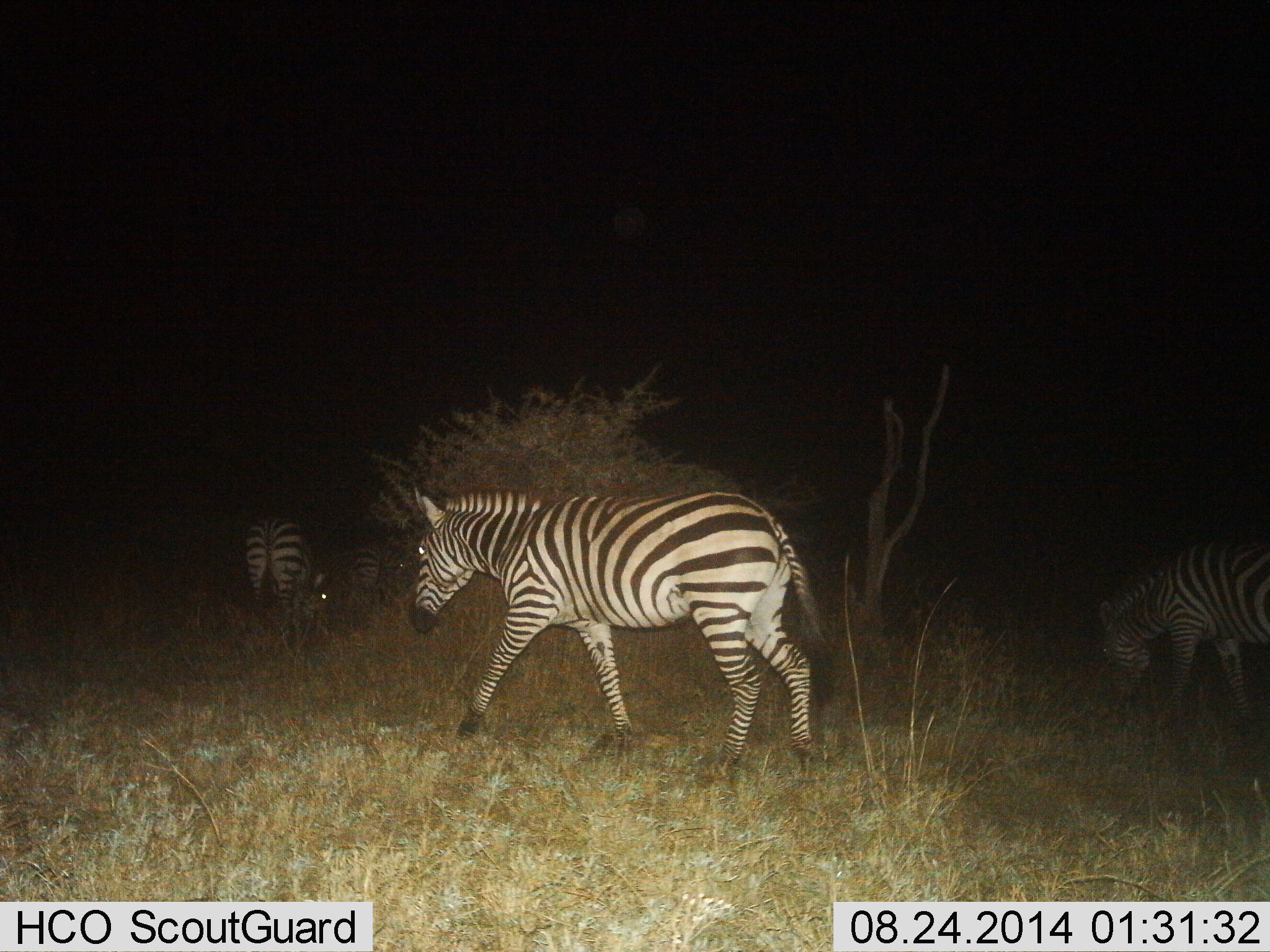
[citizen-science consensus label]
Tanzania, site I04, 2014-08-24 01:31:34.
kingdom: Animalia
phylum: Chordata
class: Mammalia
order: Perissodactyla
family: Equidae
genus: Equus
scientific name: Equus quagga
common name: plains zebra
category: zebra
Zebra (plains zebra) (Equus quagga), count 4. Behavior (volunteer vote fractions): standing 30%, resting 10%, moving 70%, interacting 10%. Young present (vote fraction): 0%. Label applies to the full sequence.